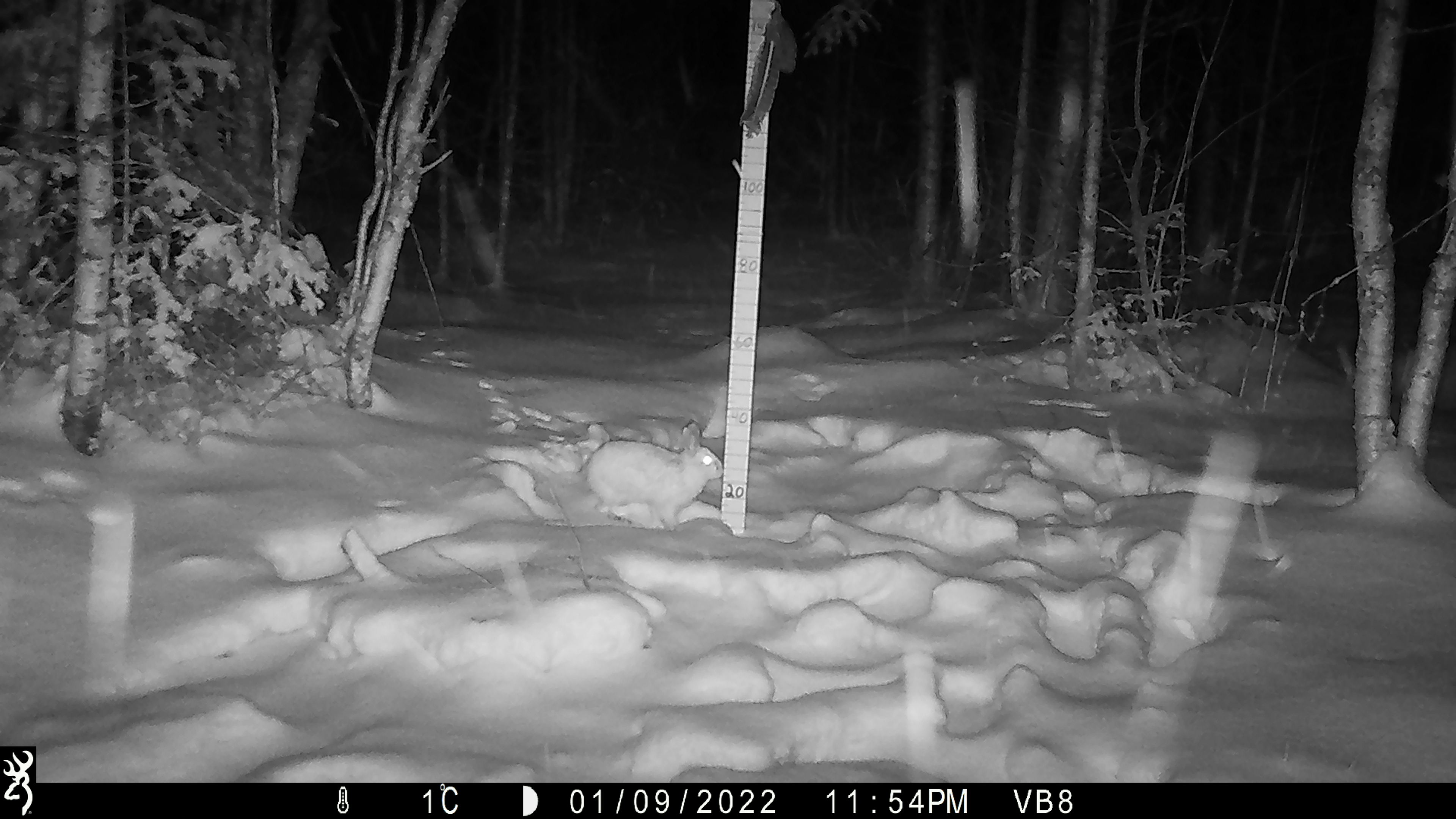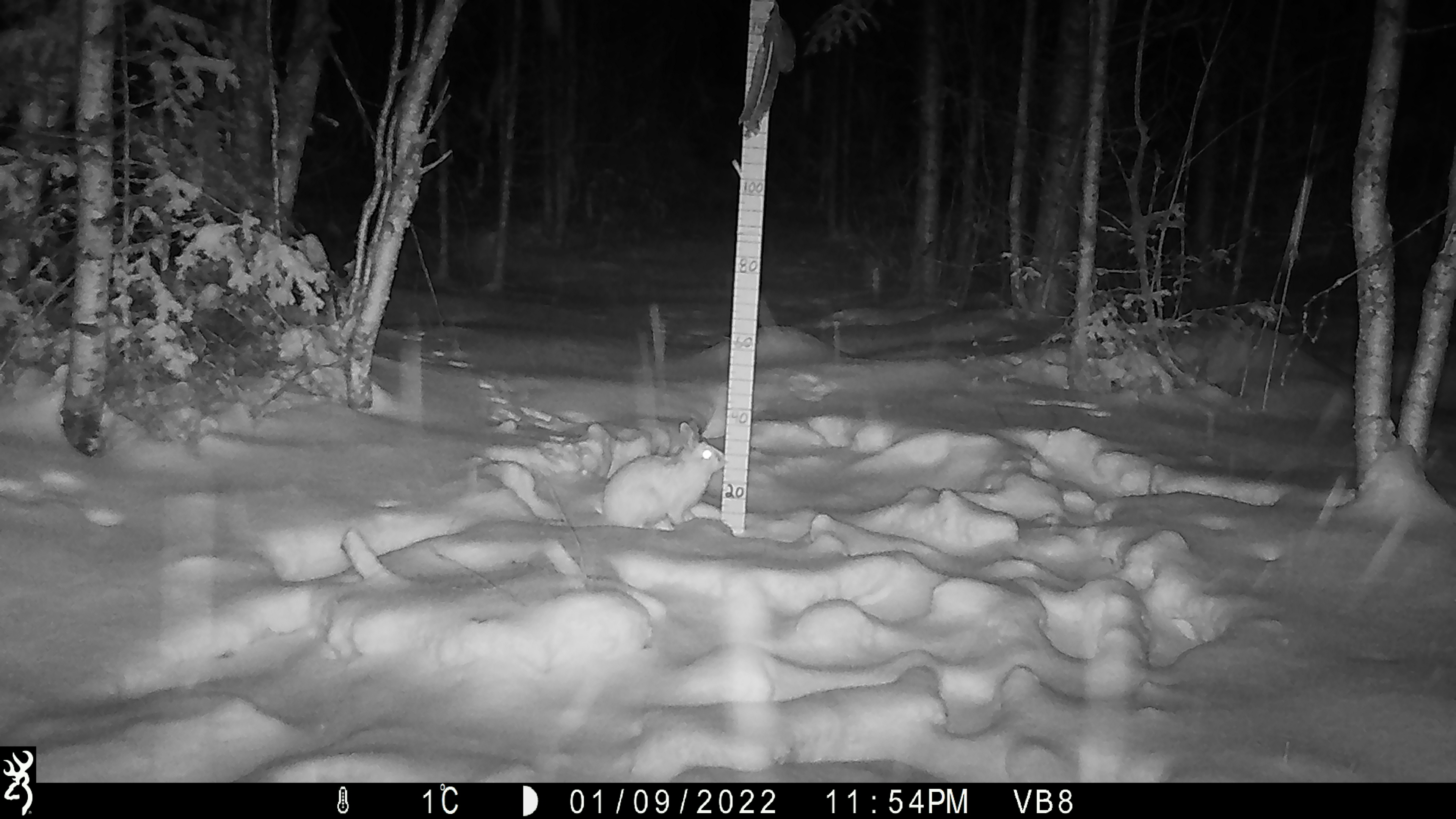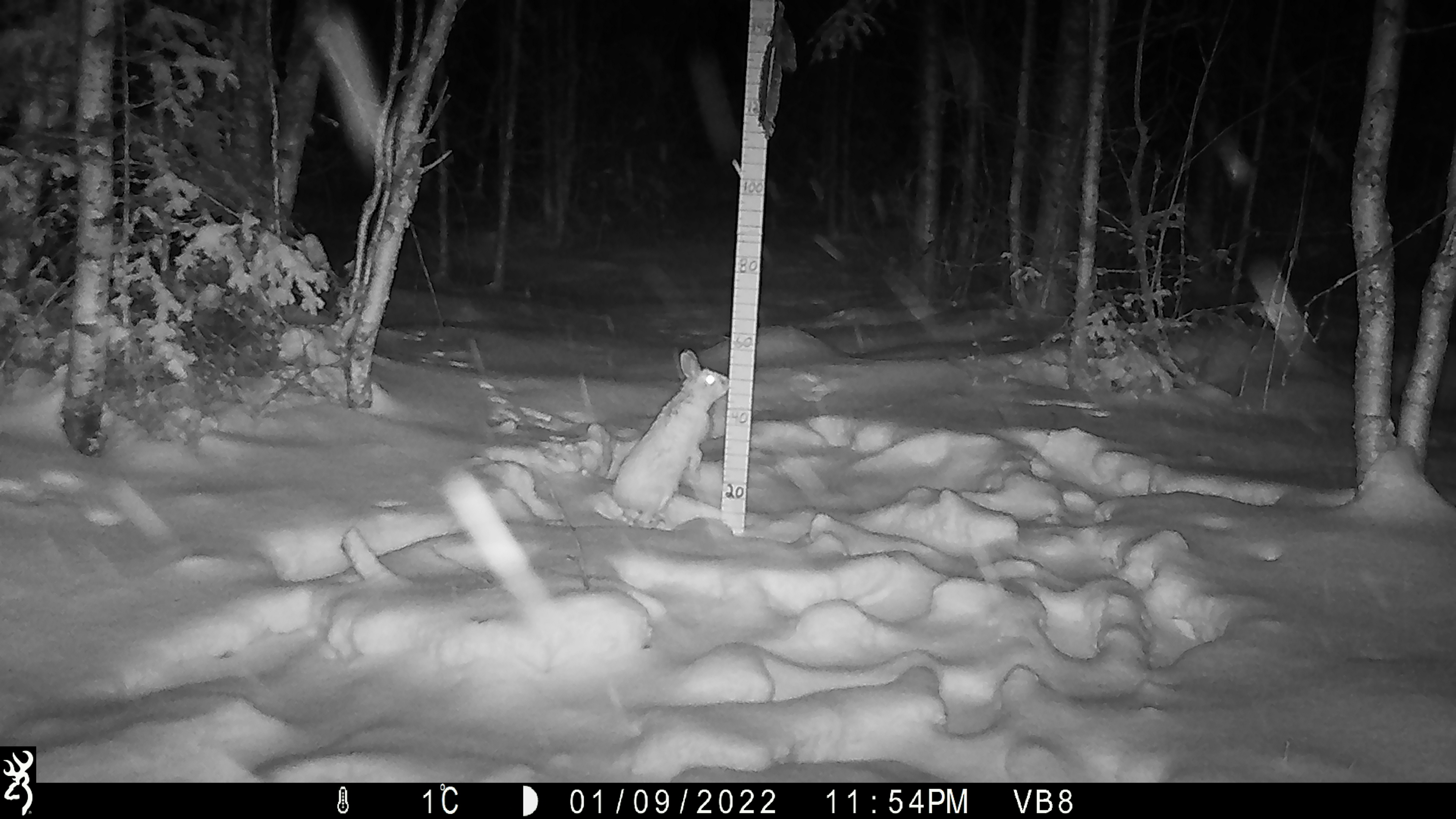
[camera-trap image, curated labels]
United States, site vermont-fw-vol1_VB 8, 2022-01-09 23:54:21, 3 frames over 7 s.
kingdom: Animalia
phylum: Chordata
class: Mammalia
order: Lagomorpha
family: Leporidae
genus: Lepus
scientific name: Lepus americanus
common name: snowshoe hare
Snowshoe hare (Lepus americanus).